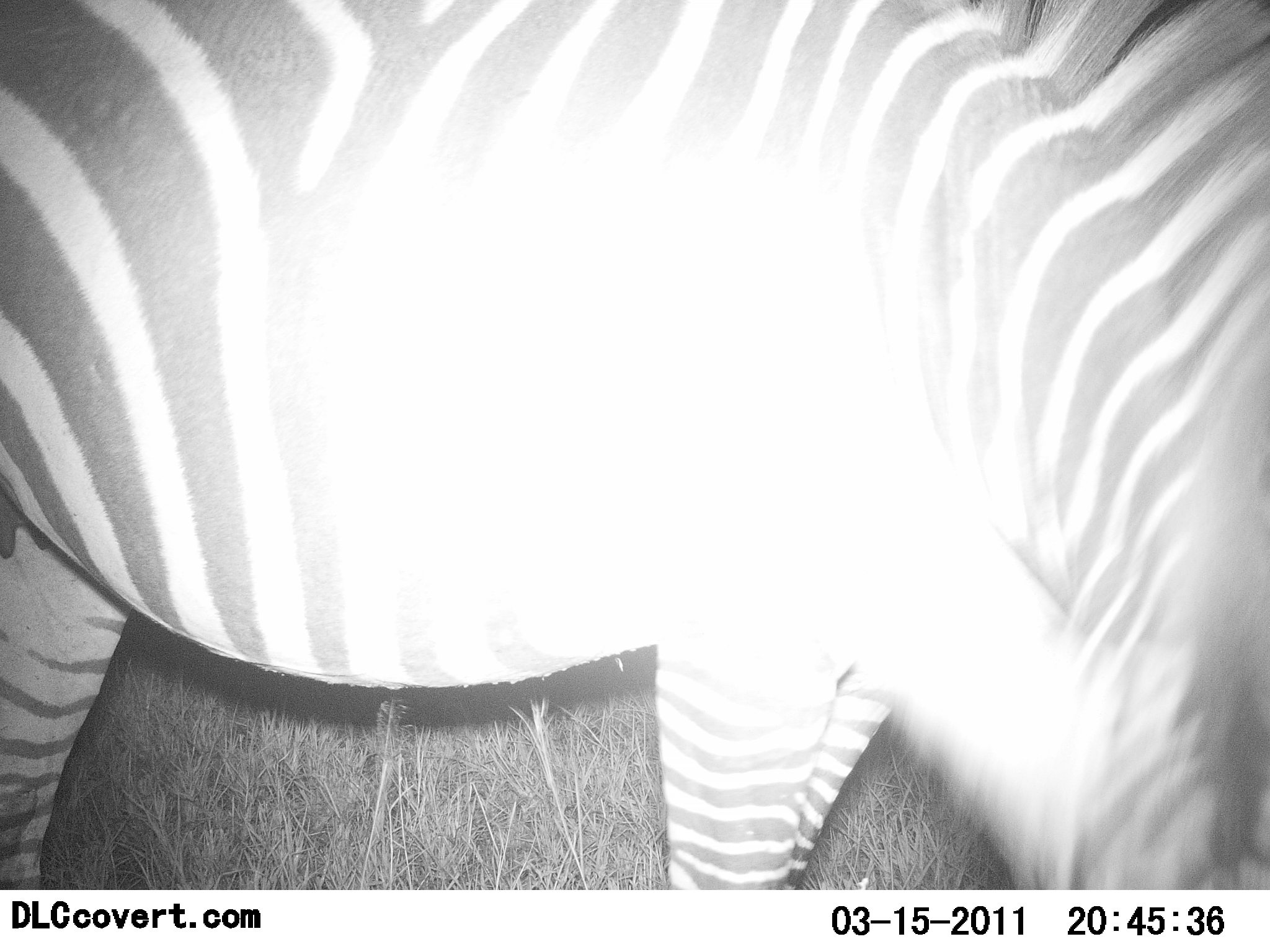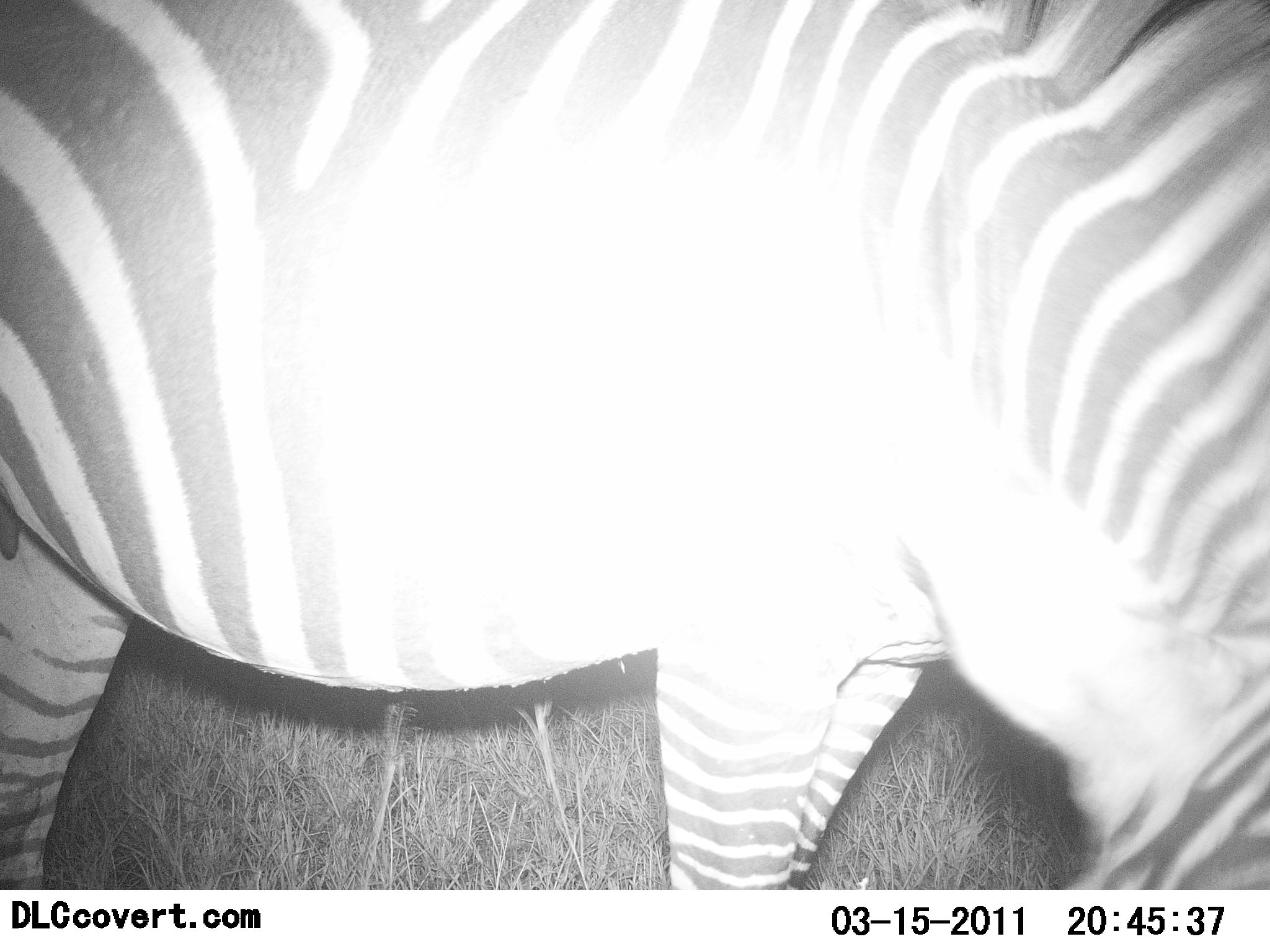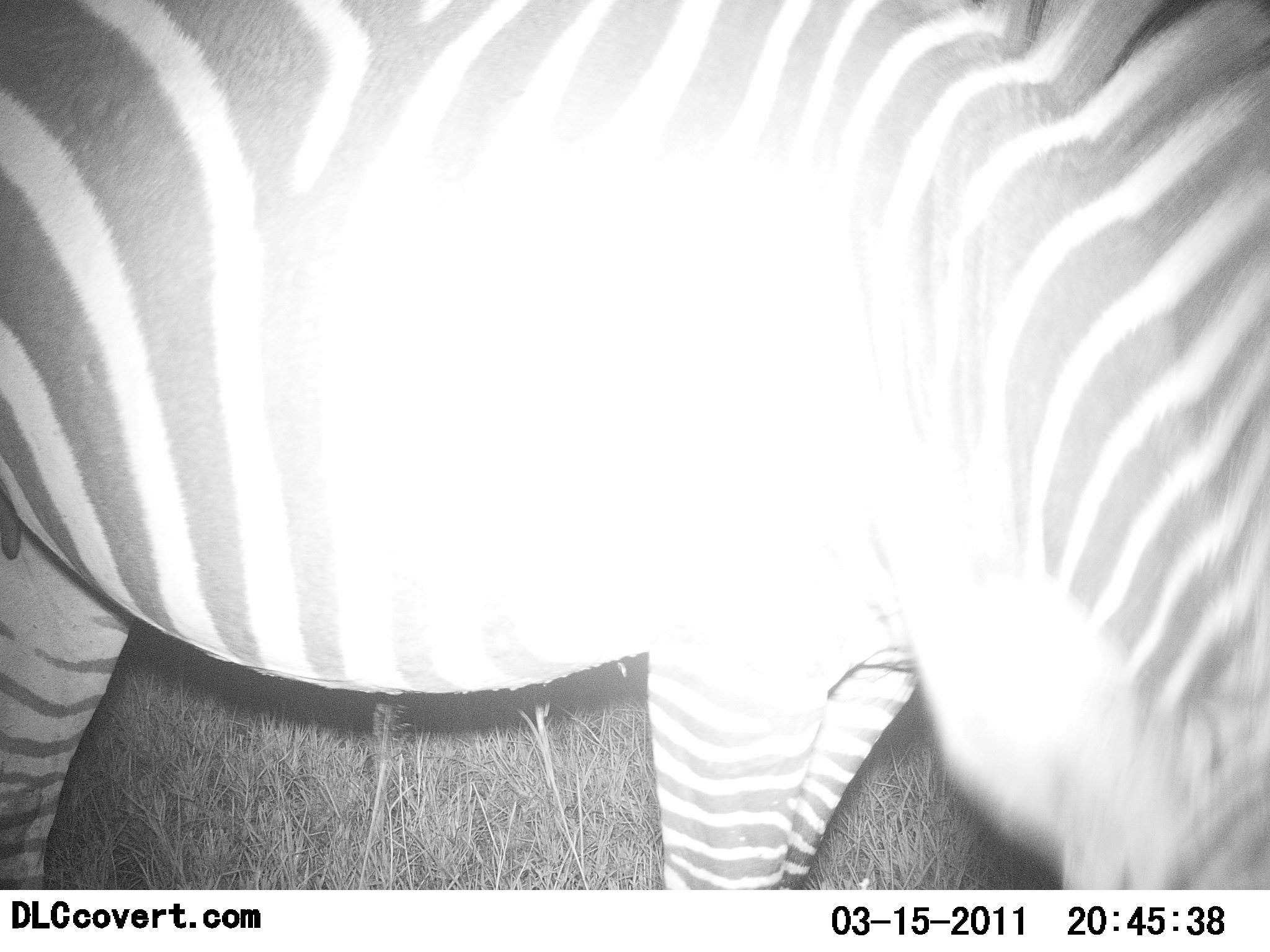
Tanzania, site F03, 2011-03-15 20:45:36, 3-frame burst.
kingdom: Animalia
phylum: Chordata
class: Mammalia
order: Perissodactyla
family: Equidae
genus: Equus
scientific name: Equus quagga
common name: plains zebra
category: zebra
Zebra (plains zebra) (Equus quagga), count 1. Behavior (volunteer vote fractions): standing 17%, resting 0%, moving 0%, interacting 0%. Young present (vote fraction): 0%. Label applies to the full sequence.